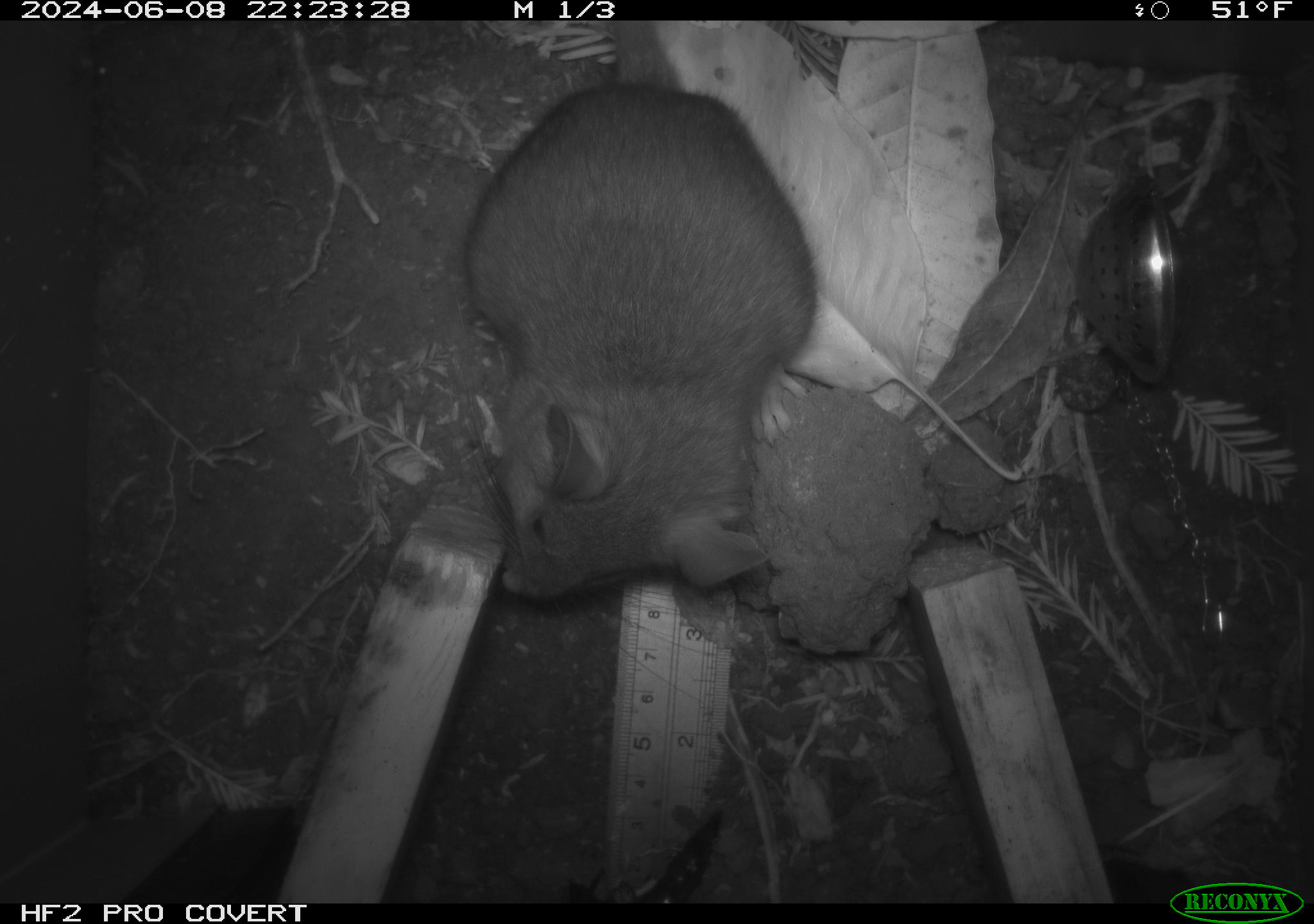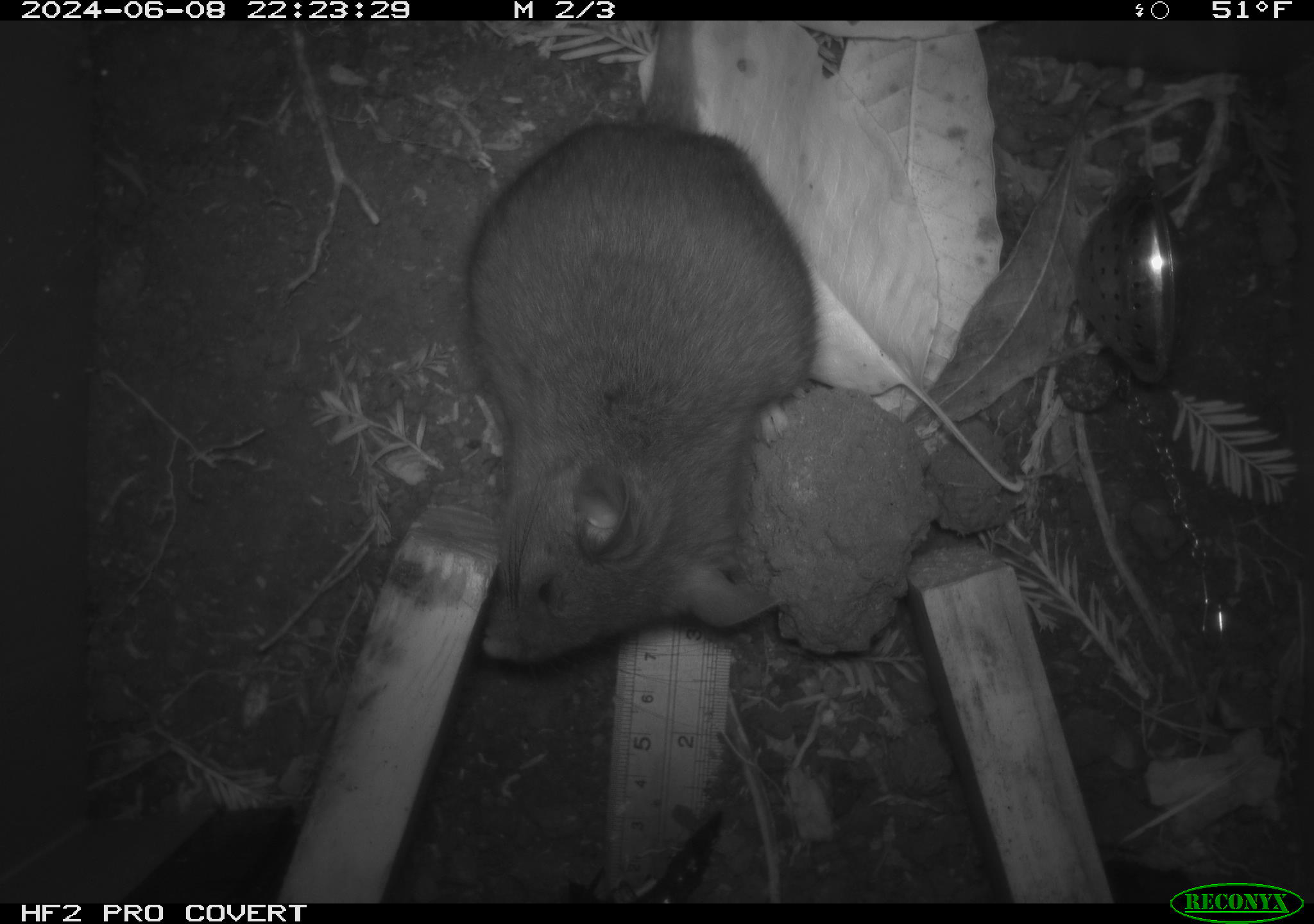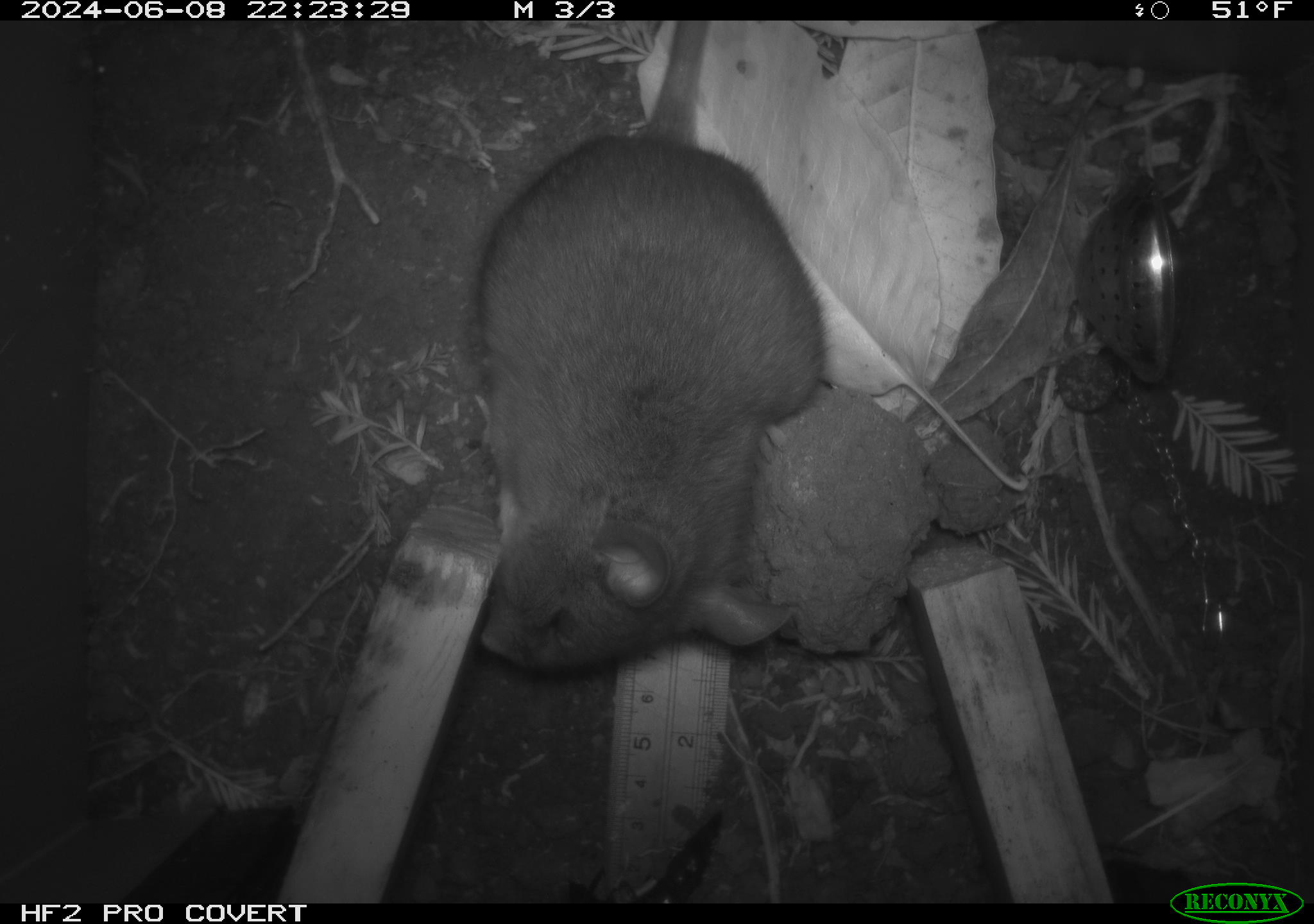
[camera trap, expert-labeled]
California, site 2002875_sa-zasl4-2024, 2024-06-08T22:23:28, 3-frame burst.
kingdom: Animalia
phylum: Chordata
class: Mammalia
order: Rodentia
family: Cricetidae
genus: Neotoma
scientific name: Neotoma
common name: pack rat or woodrat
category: neotoma species